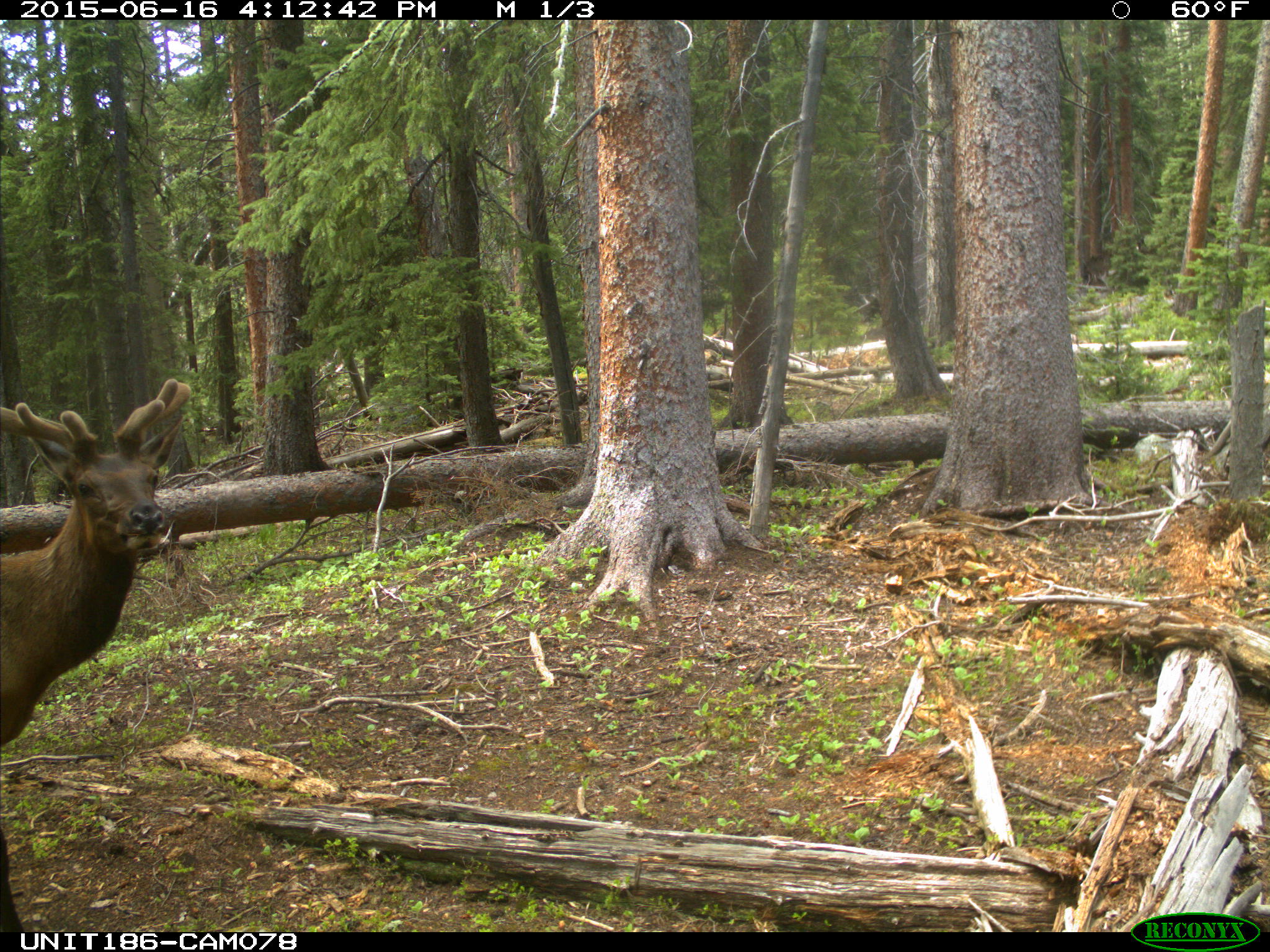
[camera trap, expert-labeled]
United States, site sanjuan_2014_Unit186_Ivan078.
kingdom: Animalia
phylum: Chordata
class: Mammalia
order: Artiodactyla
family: Cervidae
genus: Cervus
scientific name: Cervus elaphus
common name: red deer